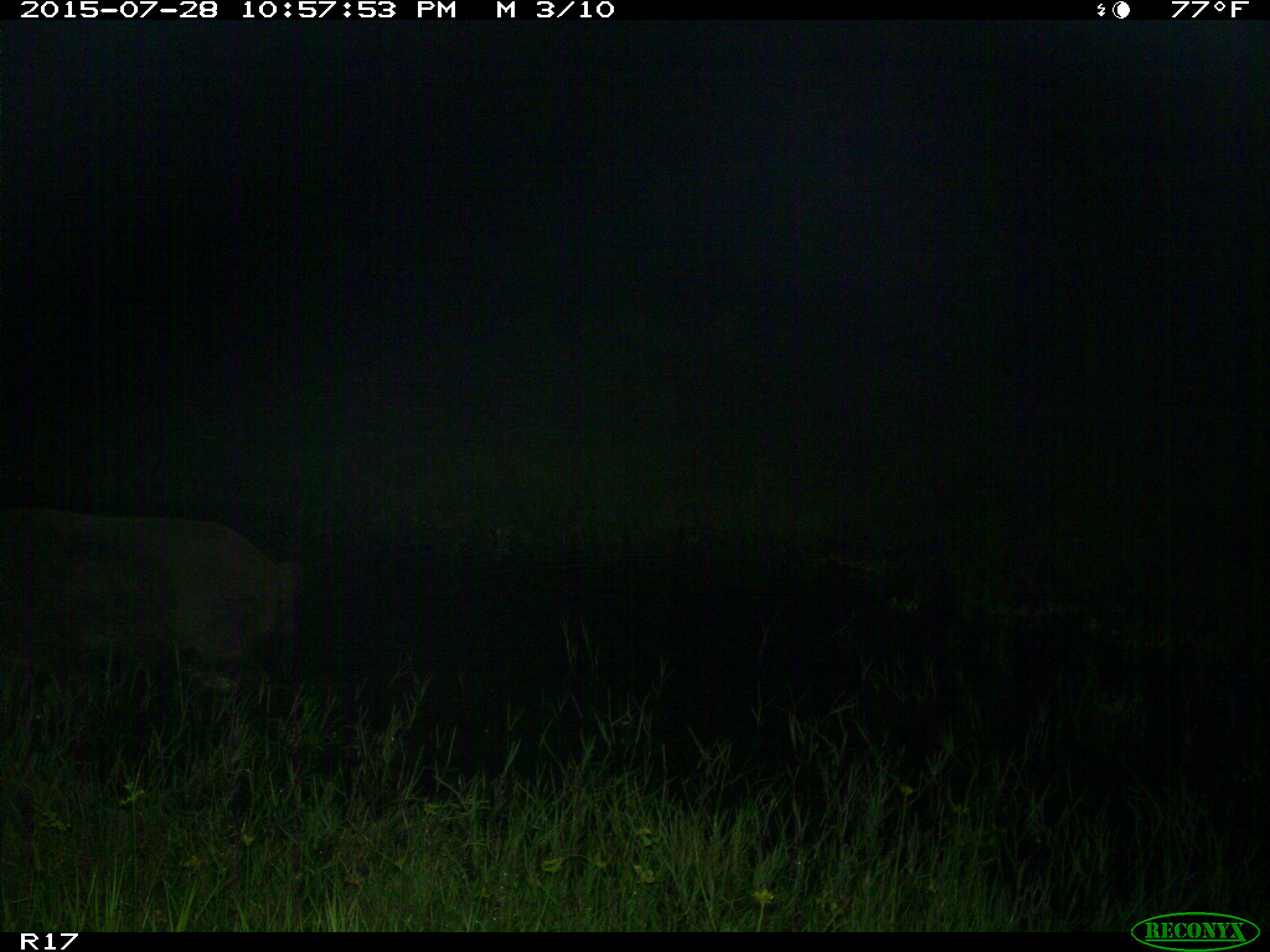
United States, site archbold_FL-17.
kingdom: Animalia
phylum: Chordata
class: Mammalia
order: Artiodactyla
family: Suidae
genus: Sus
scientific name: Sus scrofa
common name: wild boar